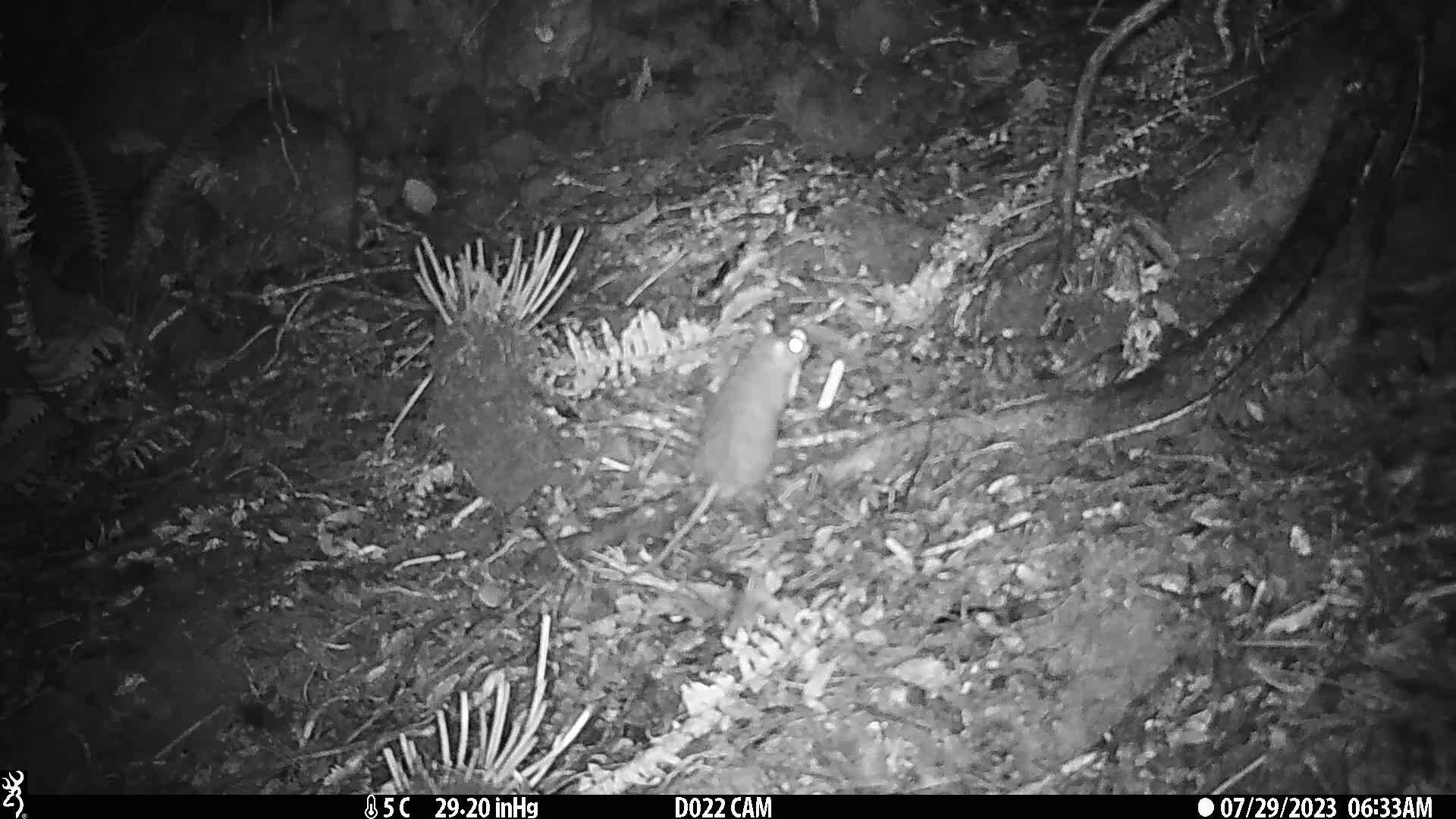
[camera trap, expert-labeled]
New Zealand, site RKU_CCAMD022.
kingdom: Animalia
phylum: Chordata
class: Mammalia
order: Rodentia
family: Muridae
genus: Rattus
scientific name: Rattus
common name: rat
Rat (Rattus).